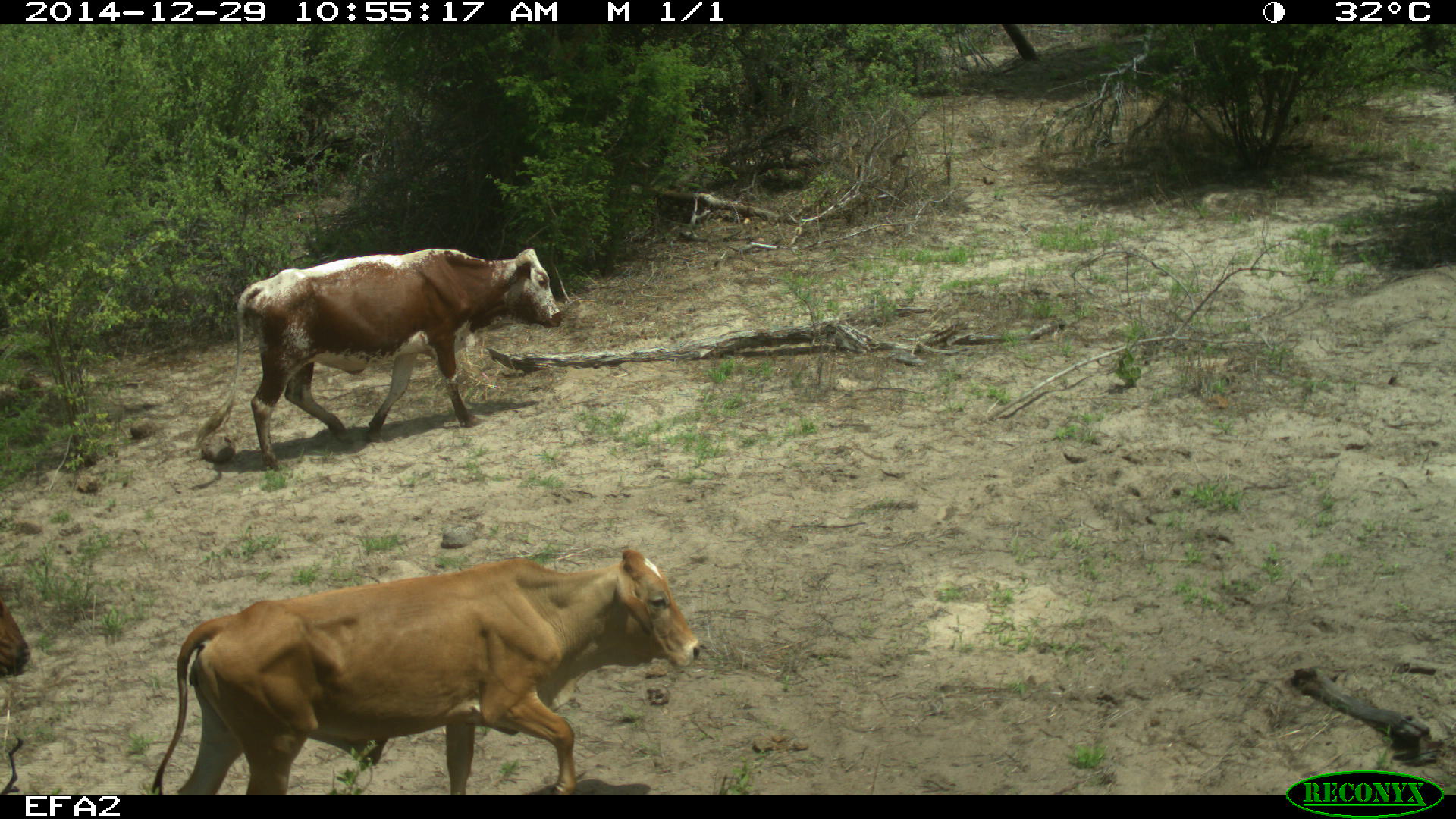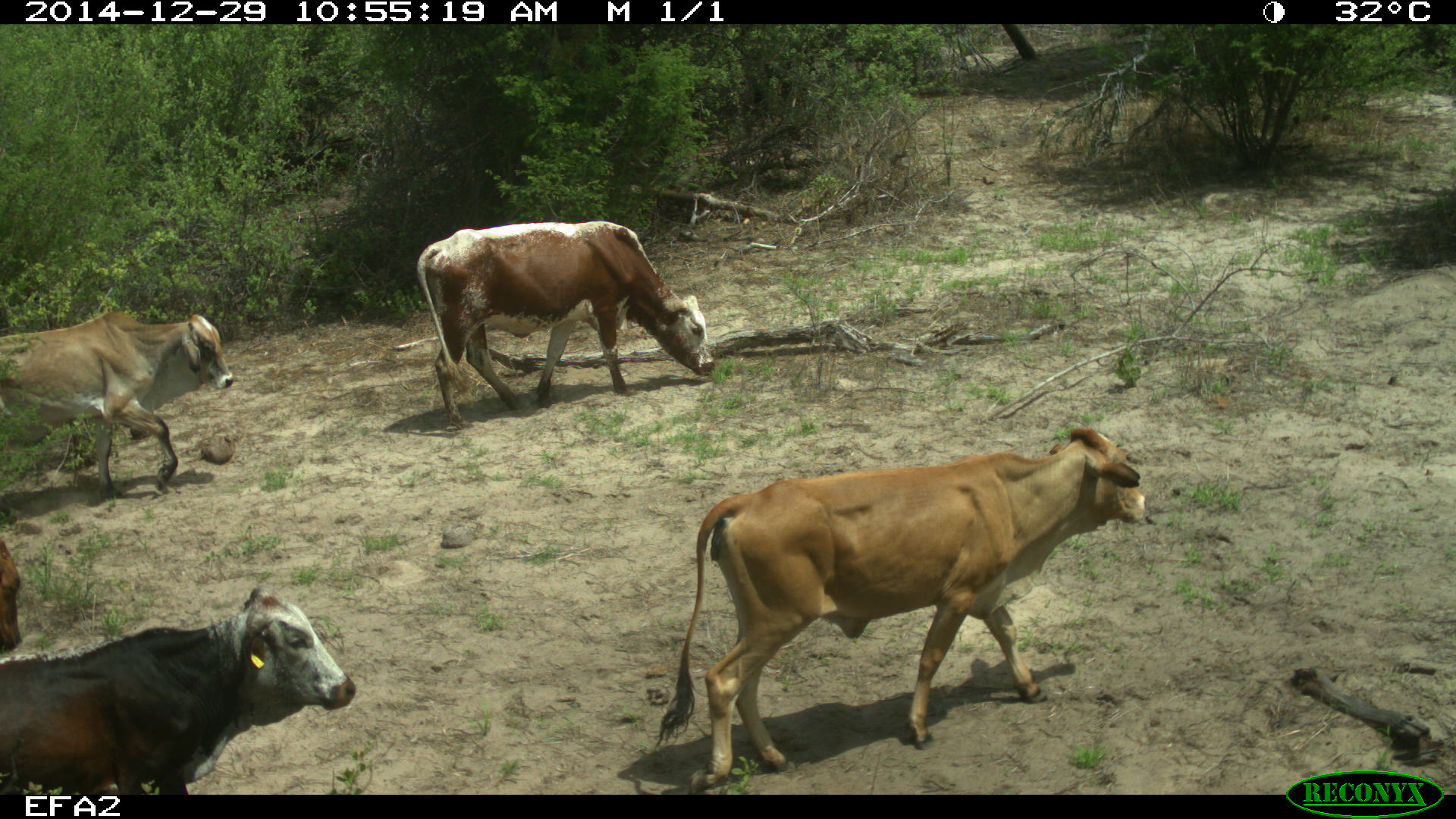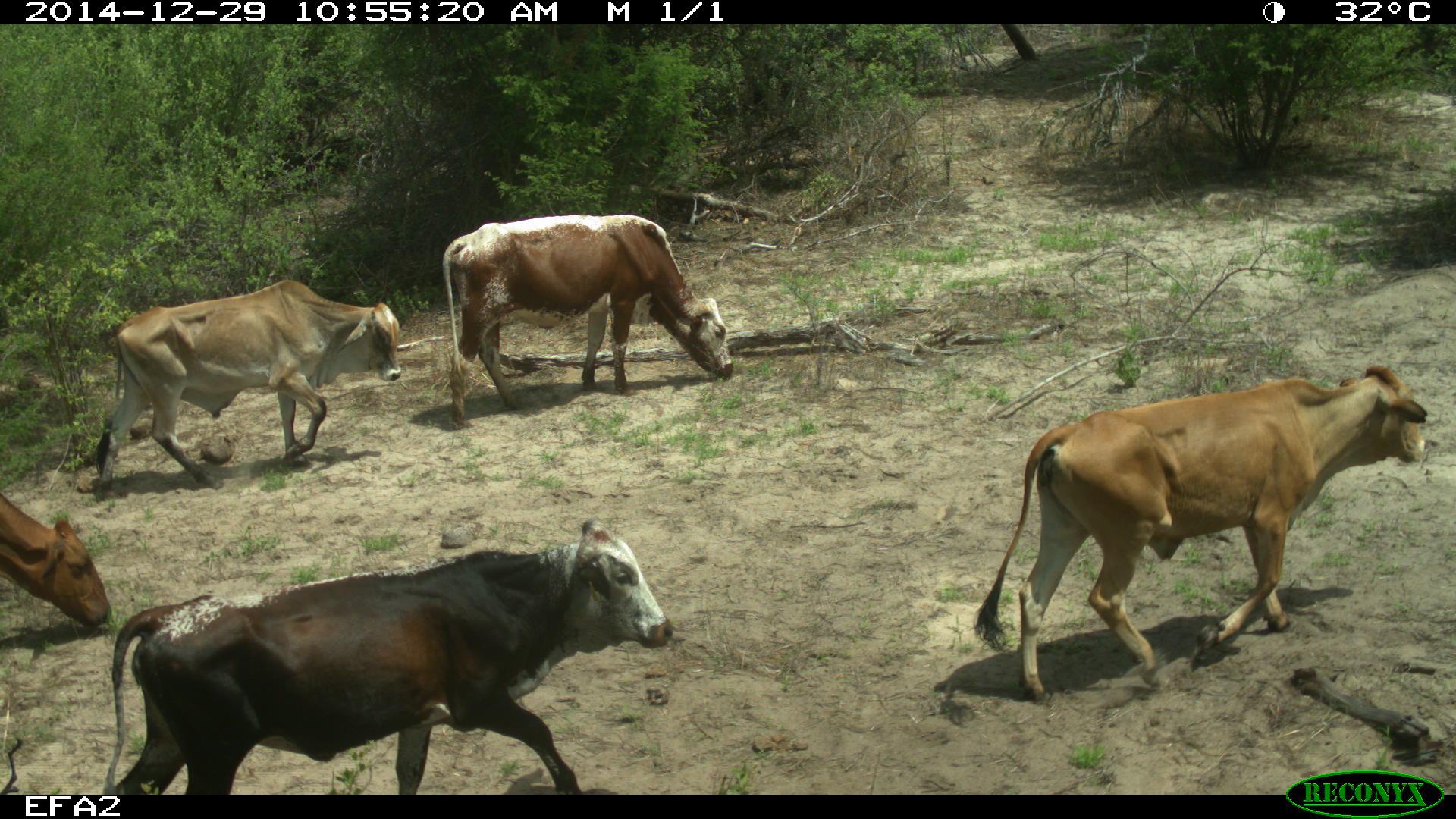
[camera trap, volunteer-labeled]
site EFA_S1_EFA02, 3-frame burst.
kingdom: Animalia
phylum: Chordata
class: Mammalia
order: Artiodactyla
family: Bovidae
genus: Bos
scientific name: Bos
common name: cattle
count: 5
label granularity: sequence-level